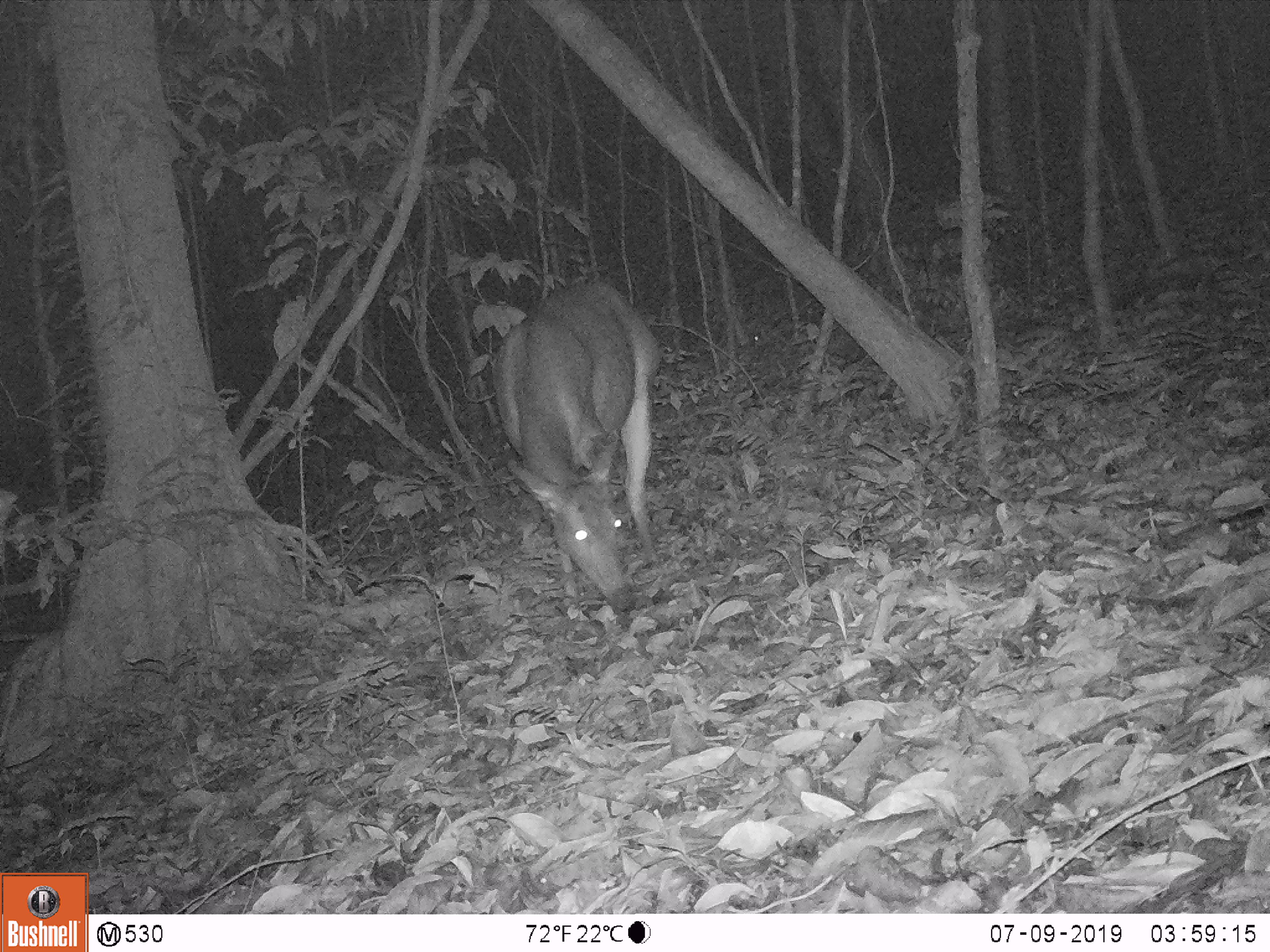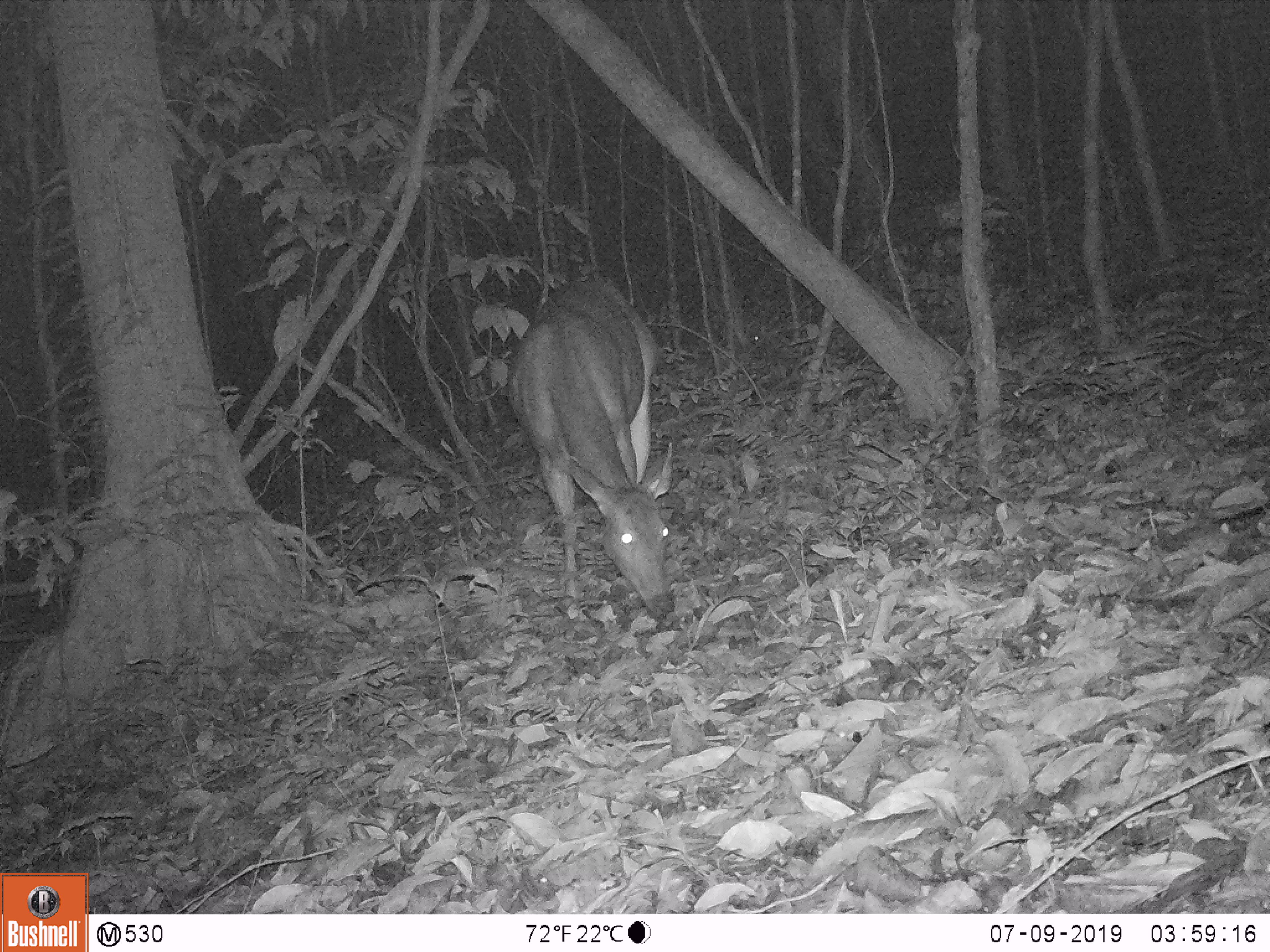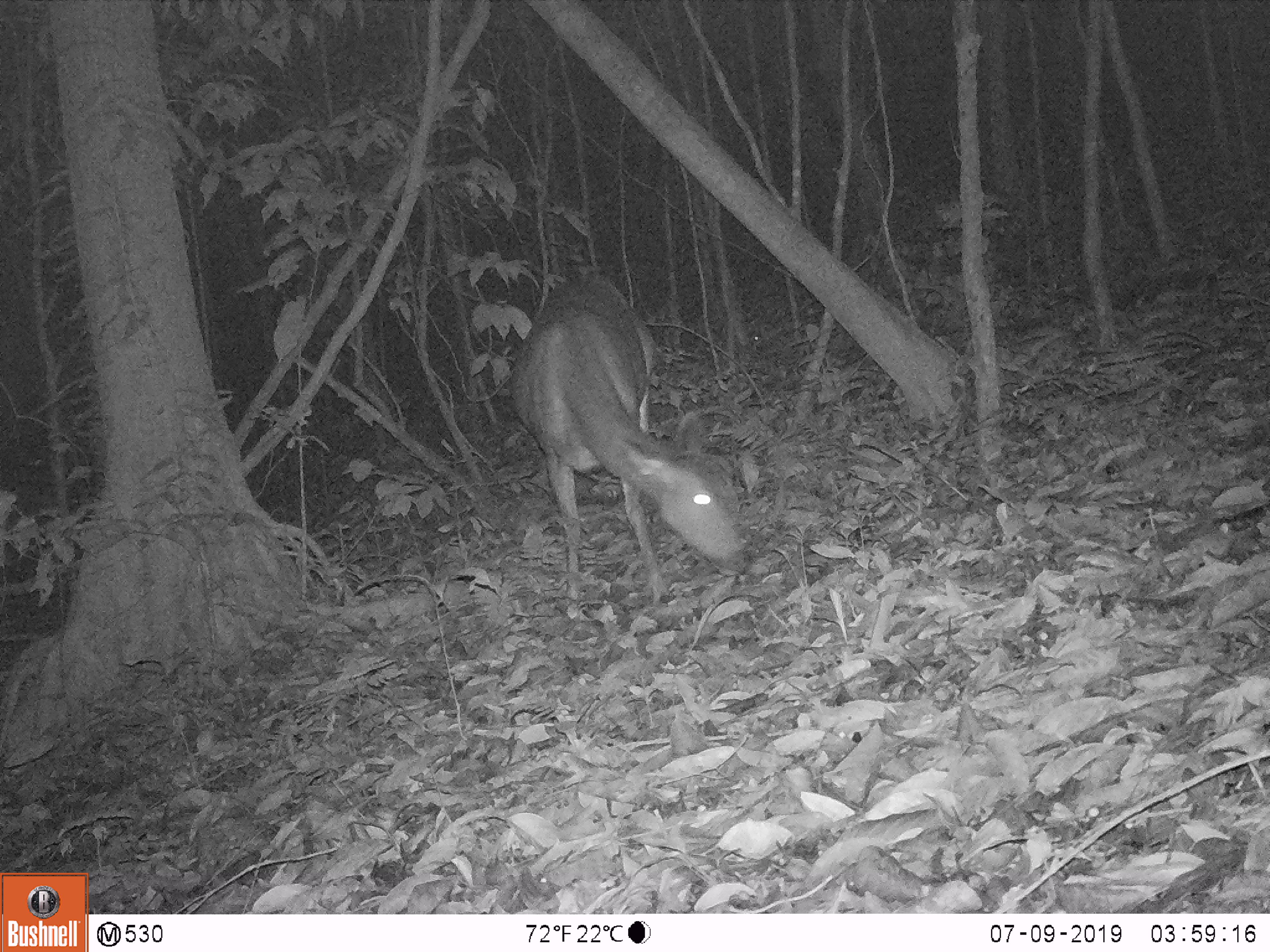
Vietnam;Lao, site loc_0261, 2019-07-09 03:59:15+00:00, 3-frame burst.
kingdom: Animalia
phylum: Chordata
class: Mammalia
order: Artiodactyla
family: Cervidae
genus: Rusa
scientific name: Rusa unicolor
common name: sambar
Sambar (Rusa unicolor). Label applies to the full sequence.